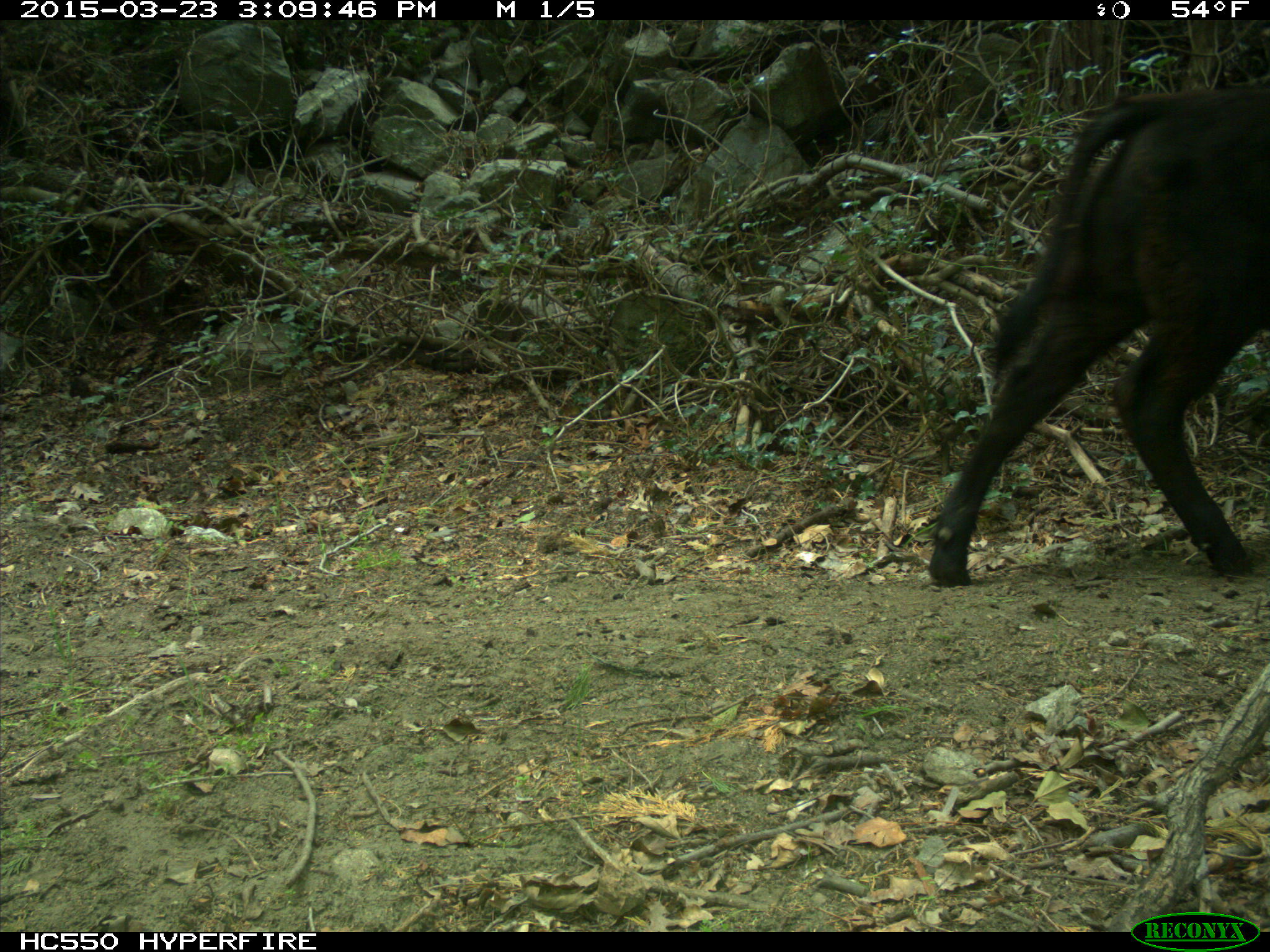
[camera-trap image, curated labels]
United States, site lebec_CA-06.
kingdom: Animalia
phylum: Chordata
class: Mammalia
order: Artiodactyla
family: Bovidae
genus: Bos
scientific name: Bos taurus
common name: domestic cow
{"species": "Bos taurus (domestic cow)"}